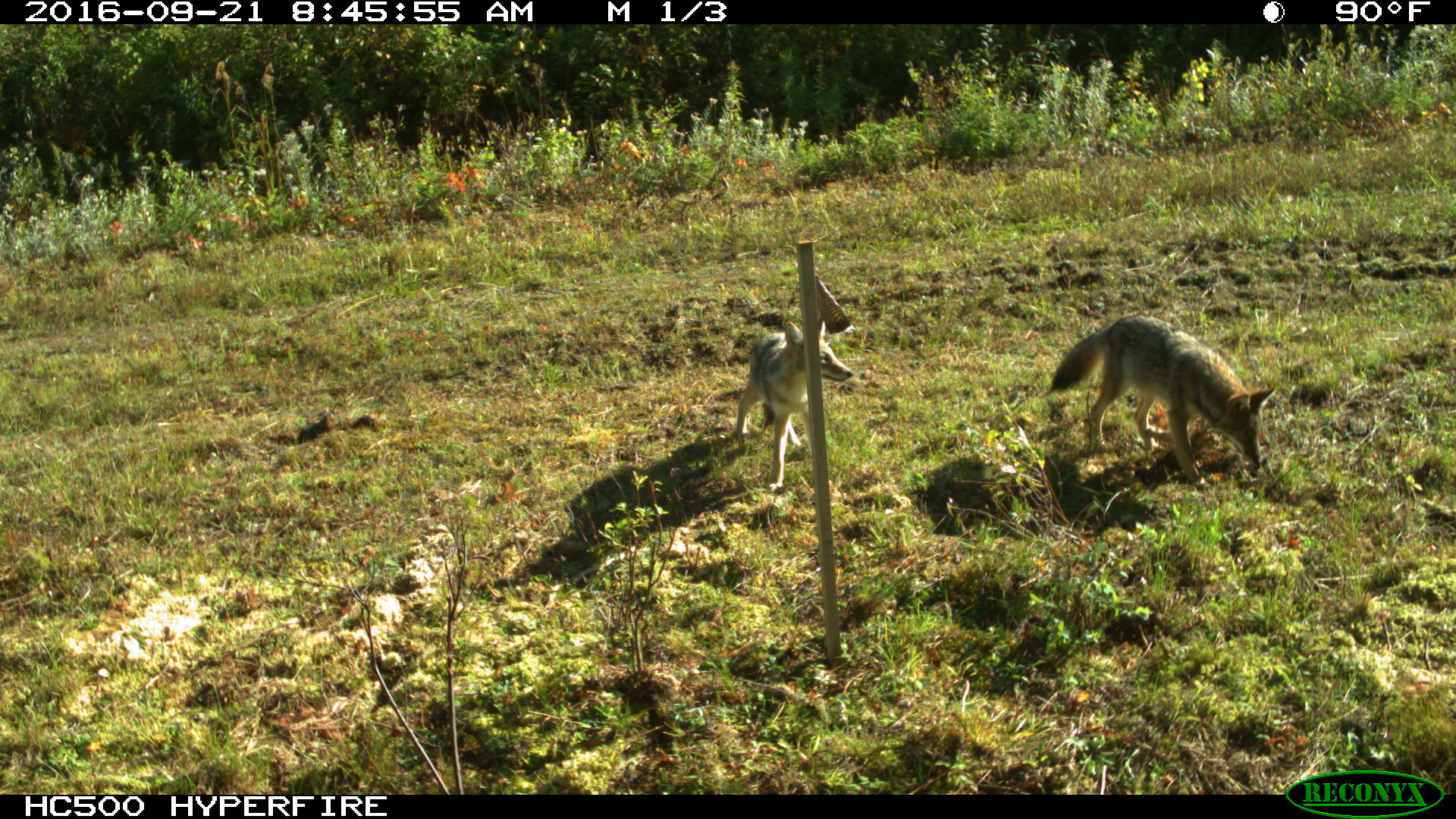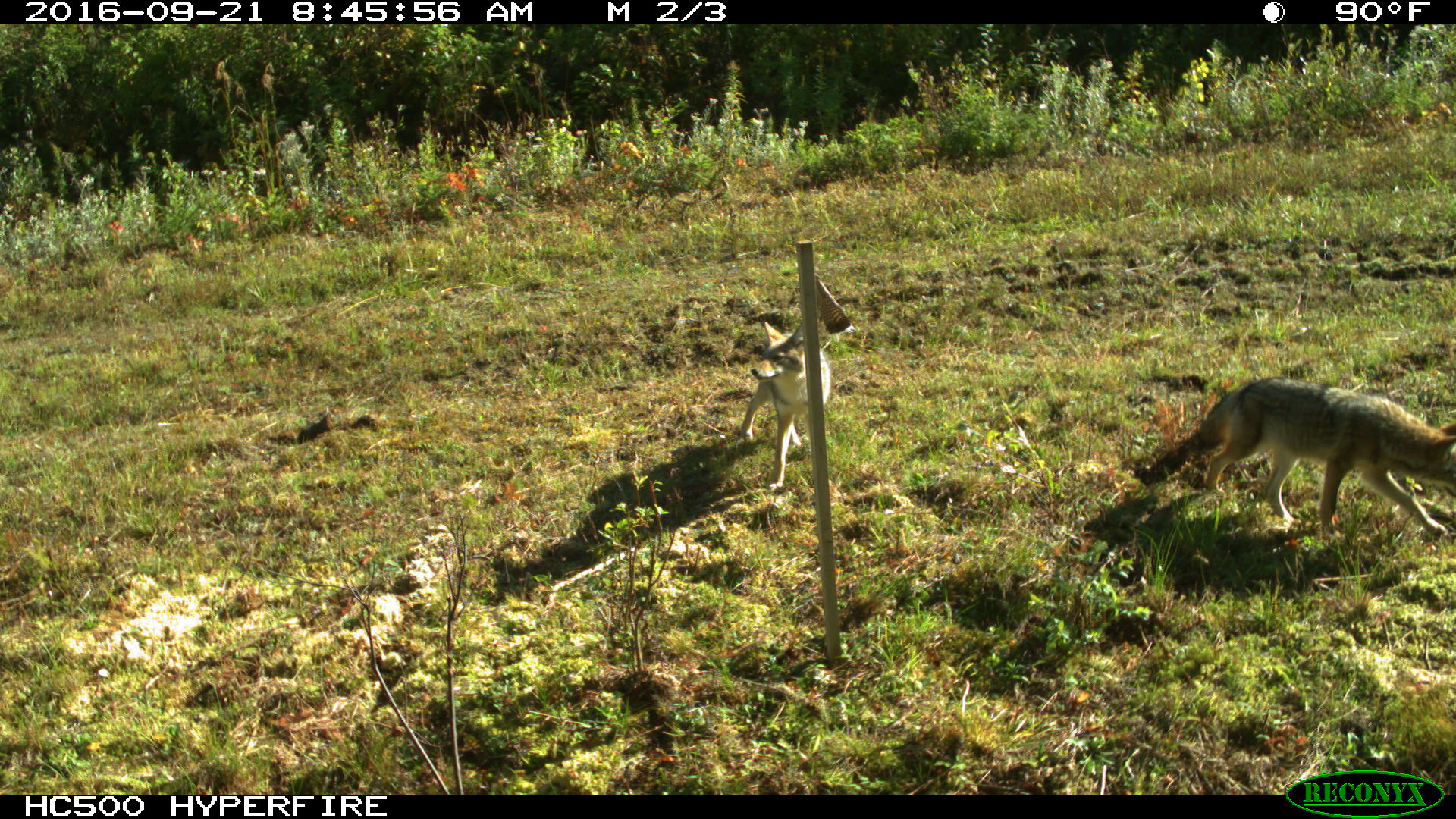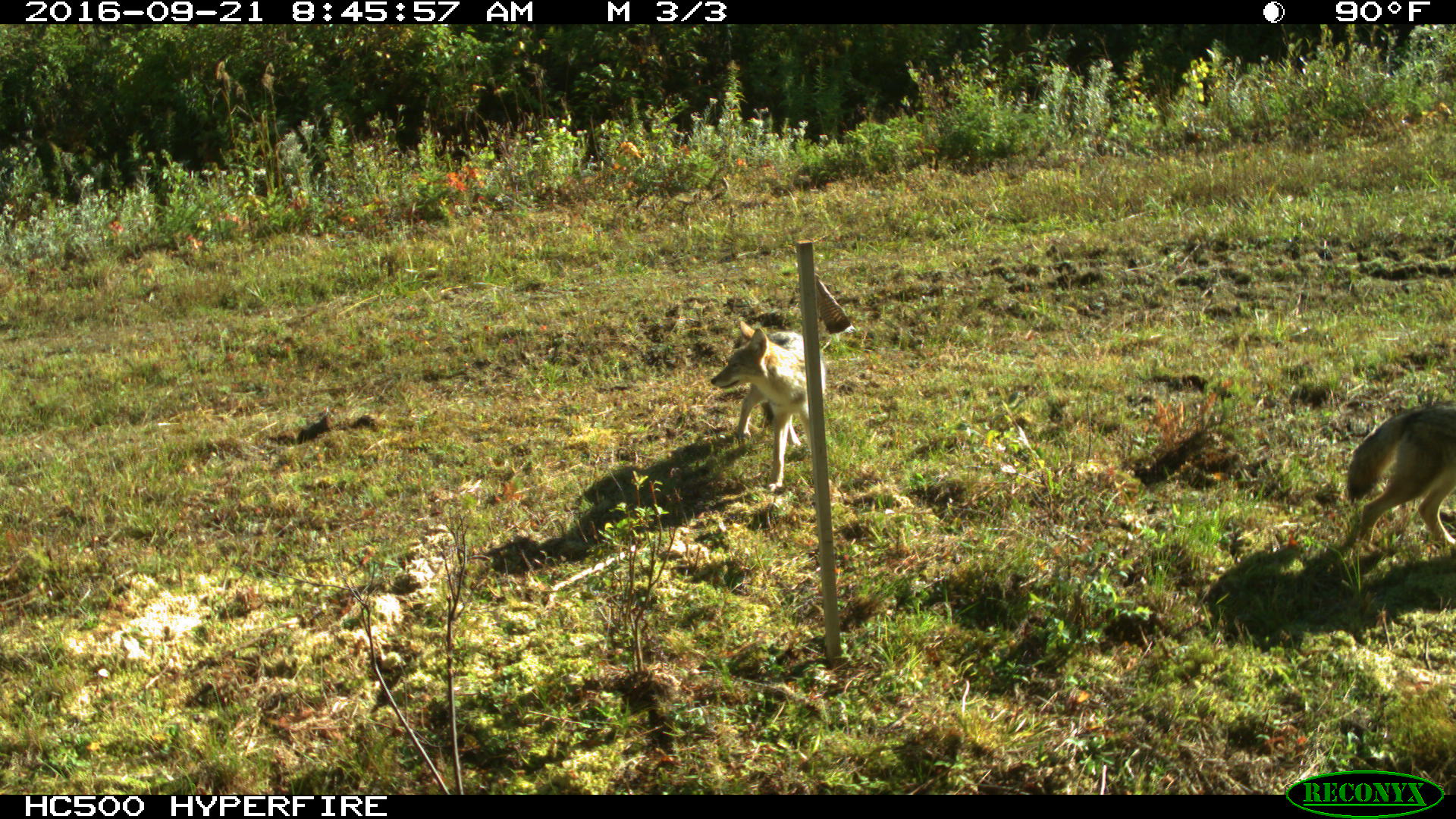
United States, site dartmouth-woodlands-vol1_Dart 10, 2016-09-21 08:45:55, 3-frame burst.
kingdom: Animalia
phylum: Chordata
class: Mammalia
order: Carnivora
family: Canidae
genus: Canis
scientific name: Canis latrans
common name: coyote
Coyote (Canis latrans).